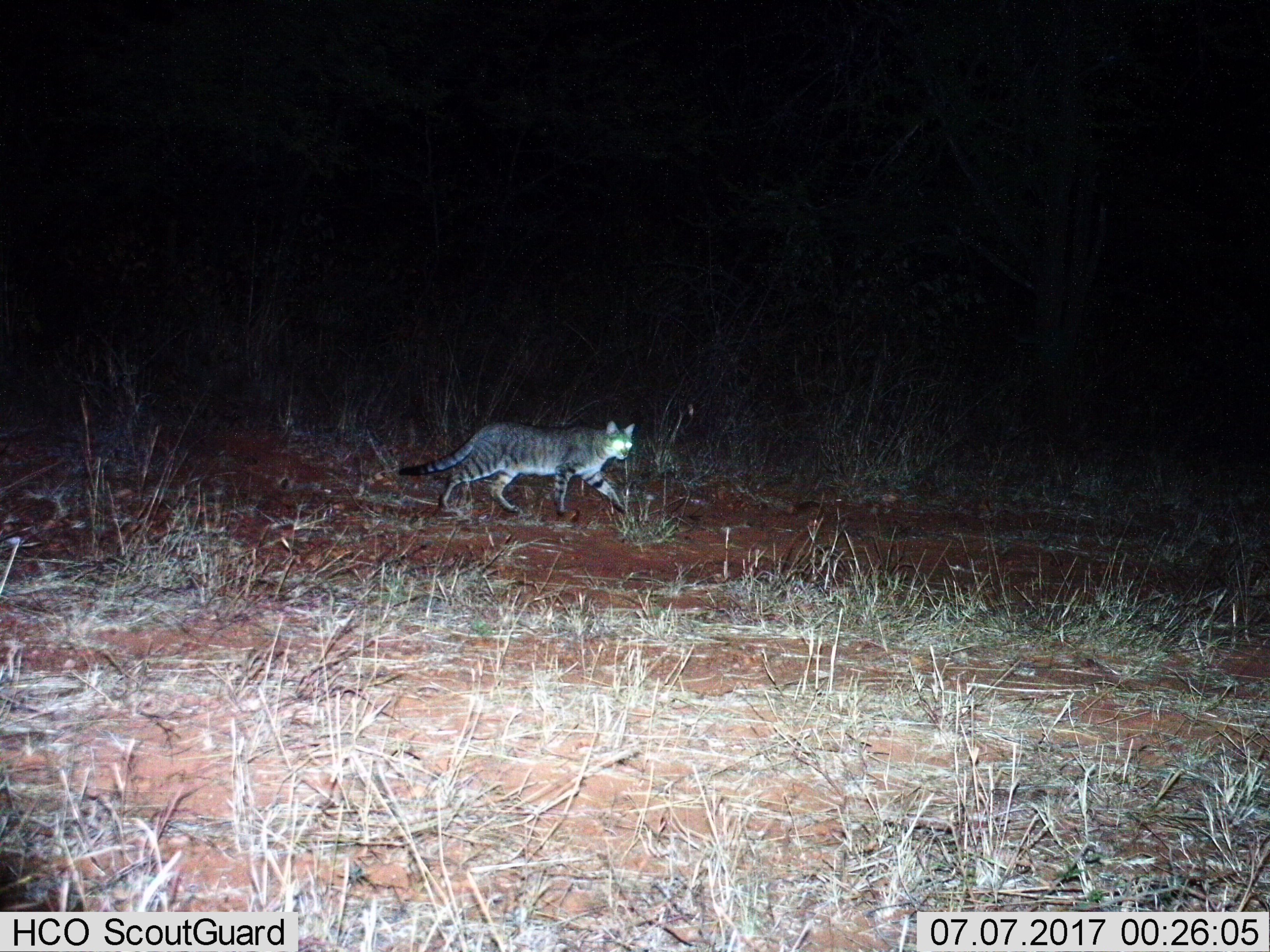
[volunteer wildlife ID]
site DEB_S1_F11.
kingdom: Animalia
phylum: Chordata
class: Mammalia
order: Carnivora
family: Felidae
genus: Felis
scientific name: Felis lybica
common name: african wild cat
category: africanwildcat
Africanwildcat (african wild cat) (Felis lybica), count 1. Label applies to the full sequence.